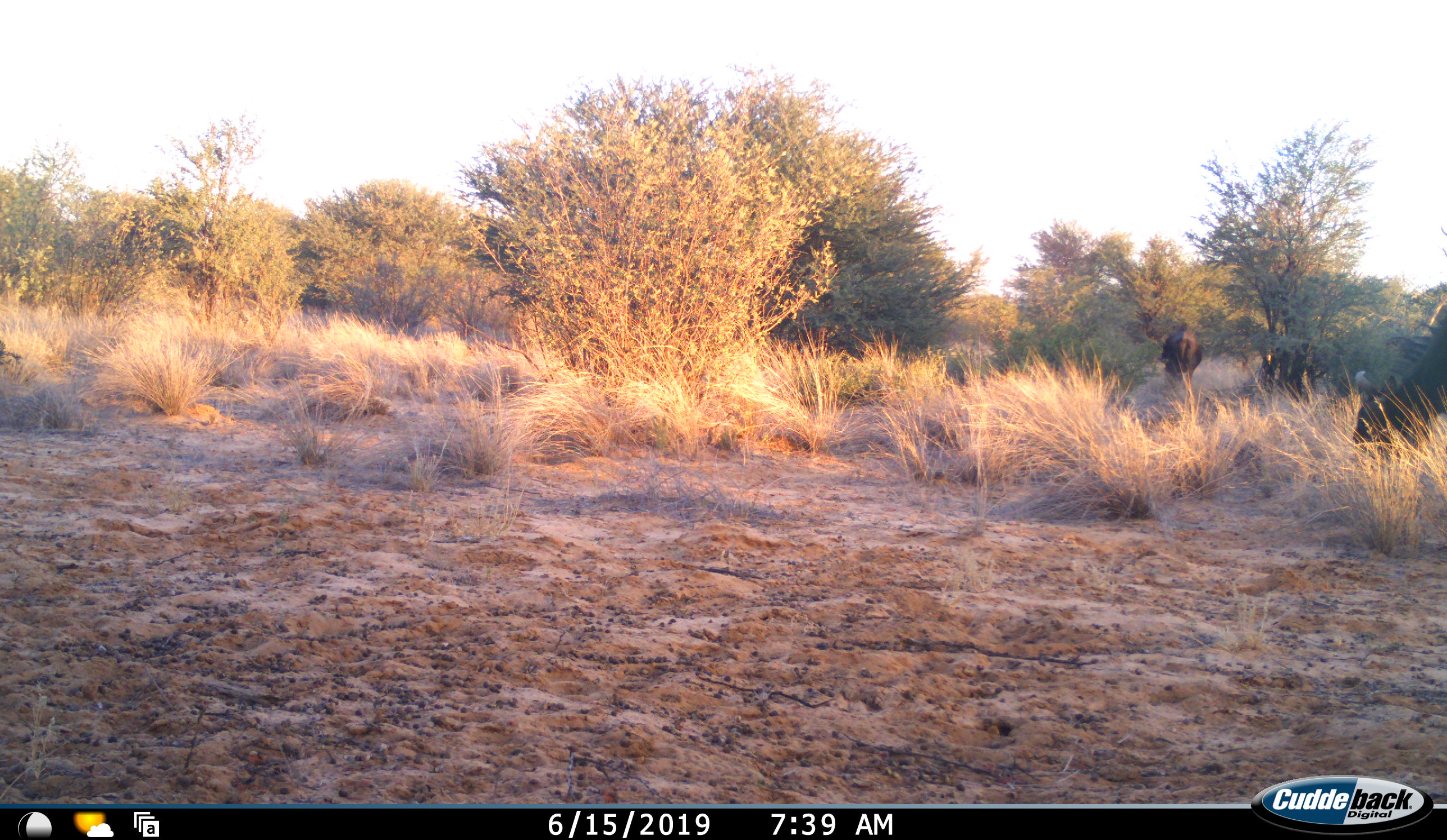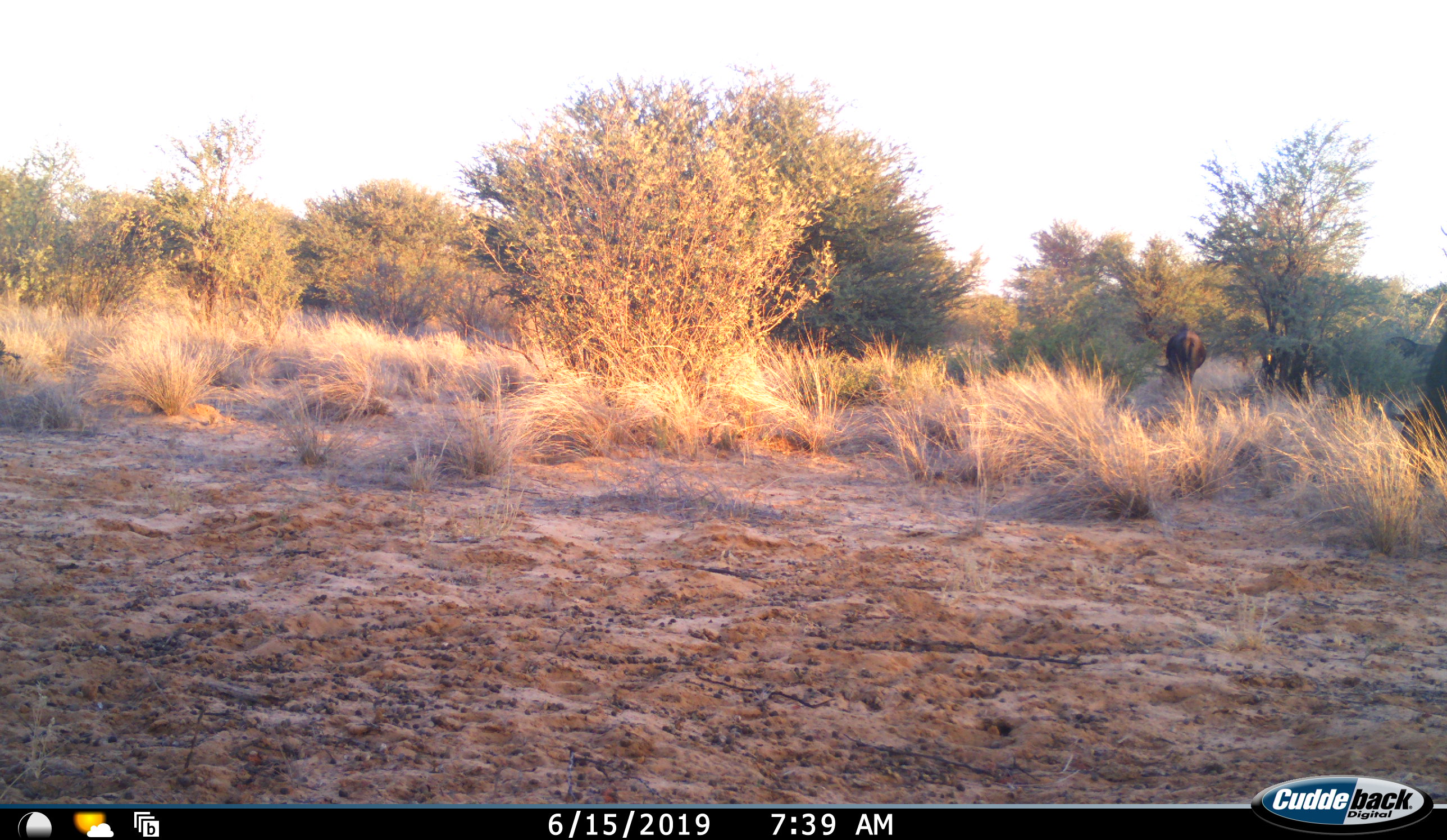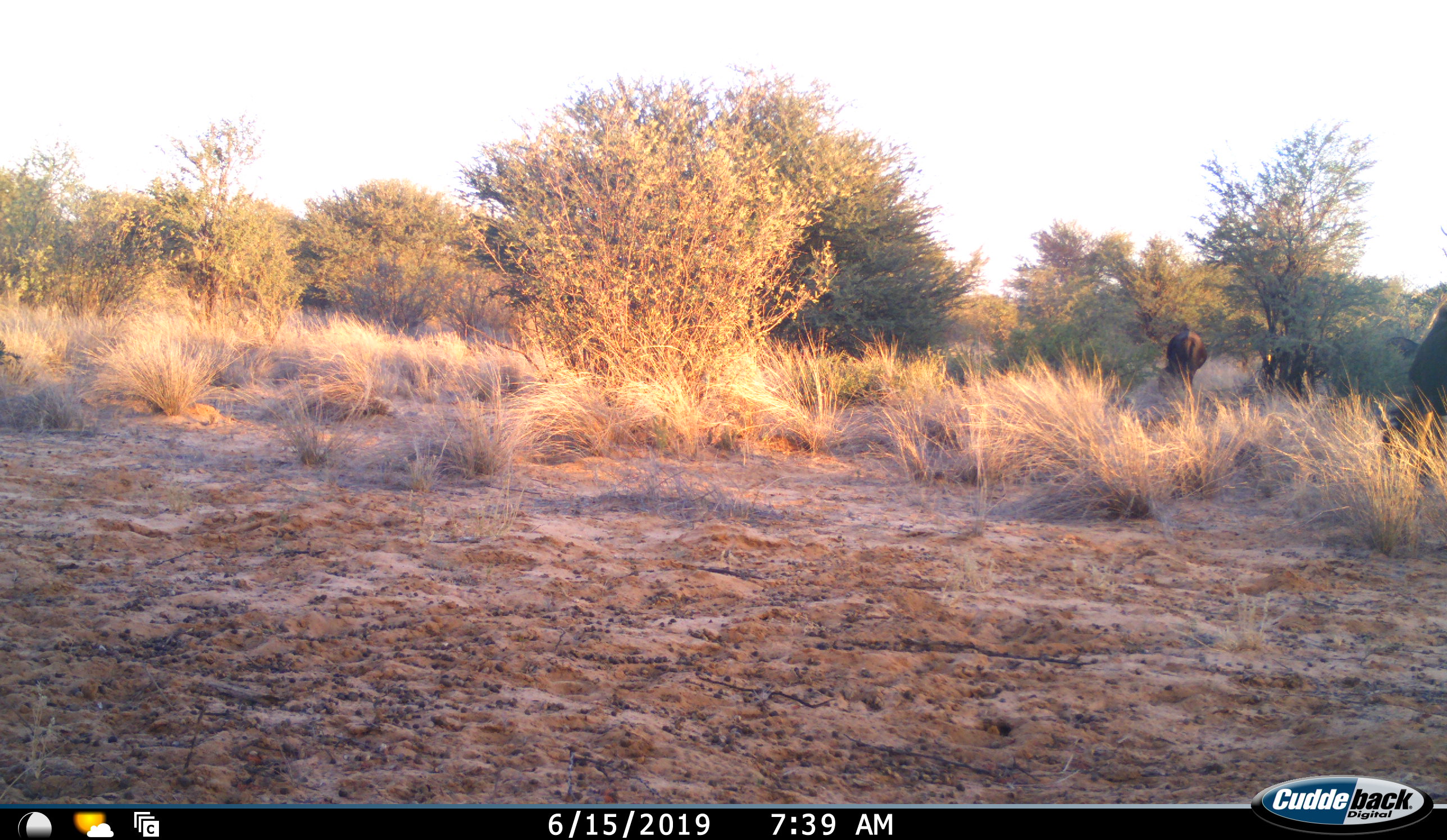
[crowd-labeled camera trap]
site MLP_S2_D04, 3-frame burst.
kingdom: Animalia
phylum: Chordata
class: Mammalia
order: Artiodactyla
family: Bovidae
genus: Connochaetes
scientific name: Connochaetes taurinus taurinus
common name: blue wildebeest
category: wildebeestblue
Wildebeestblue (blue wildebeest) (Connochaetes taurinus taurinus), count 2. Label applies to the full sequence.